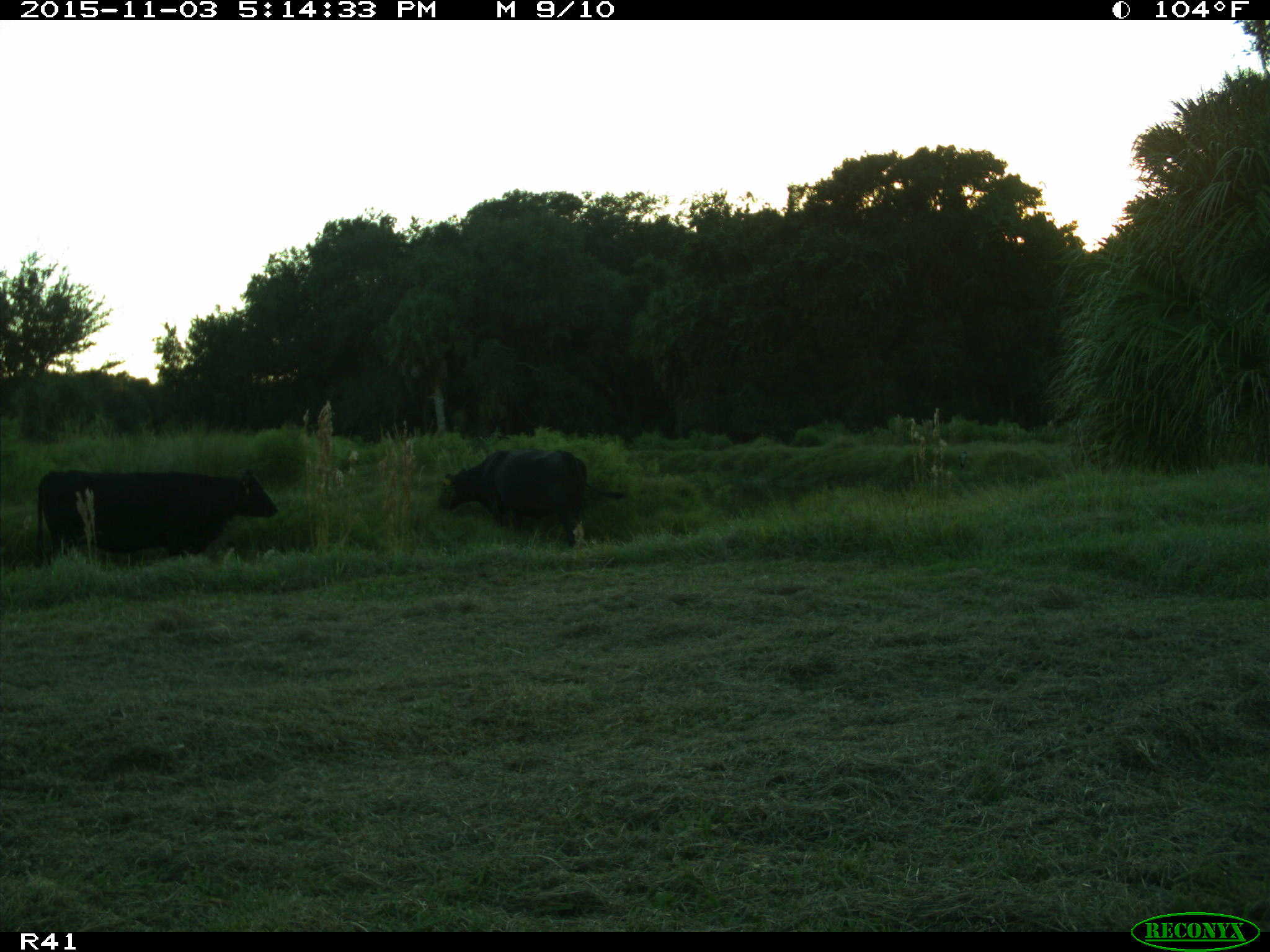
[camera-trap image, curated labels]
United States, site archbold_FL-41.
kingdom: Animalia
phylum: Chordata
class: Mammalia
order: Artiodactyla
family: Bovidae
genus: Bos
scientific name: Bos taurus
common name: domestic cow